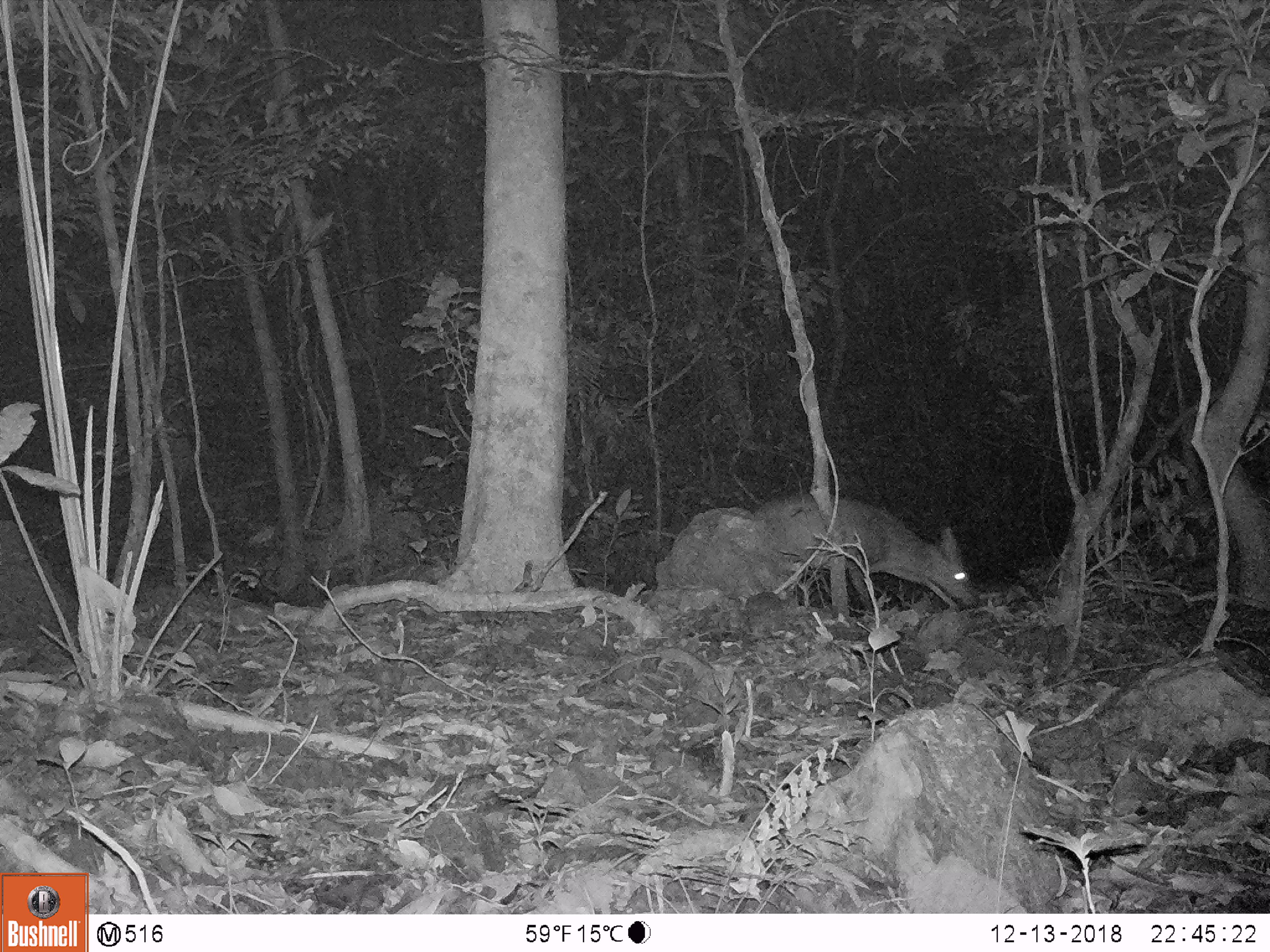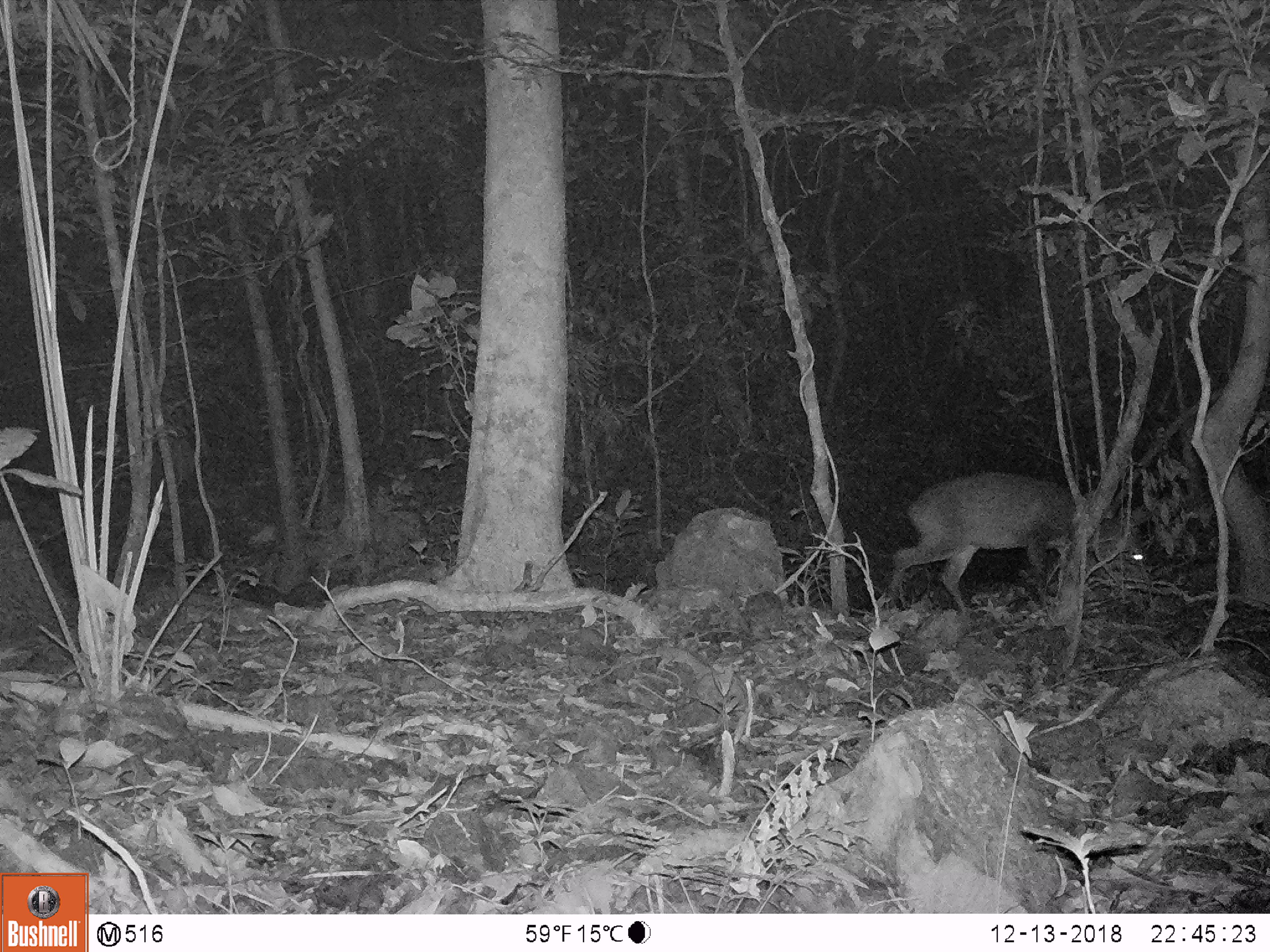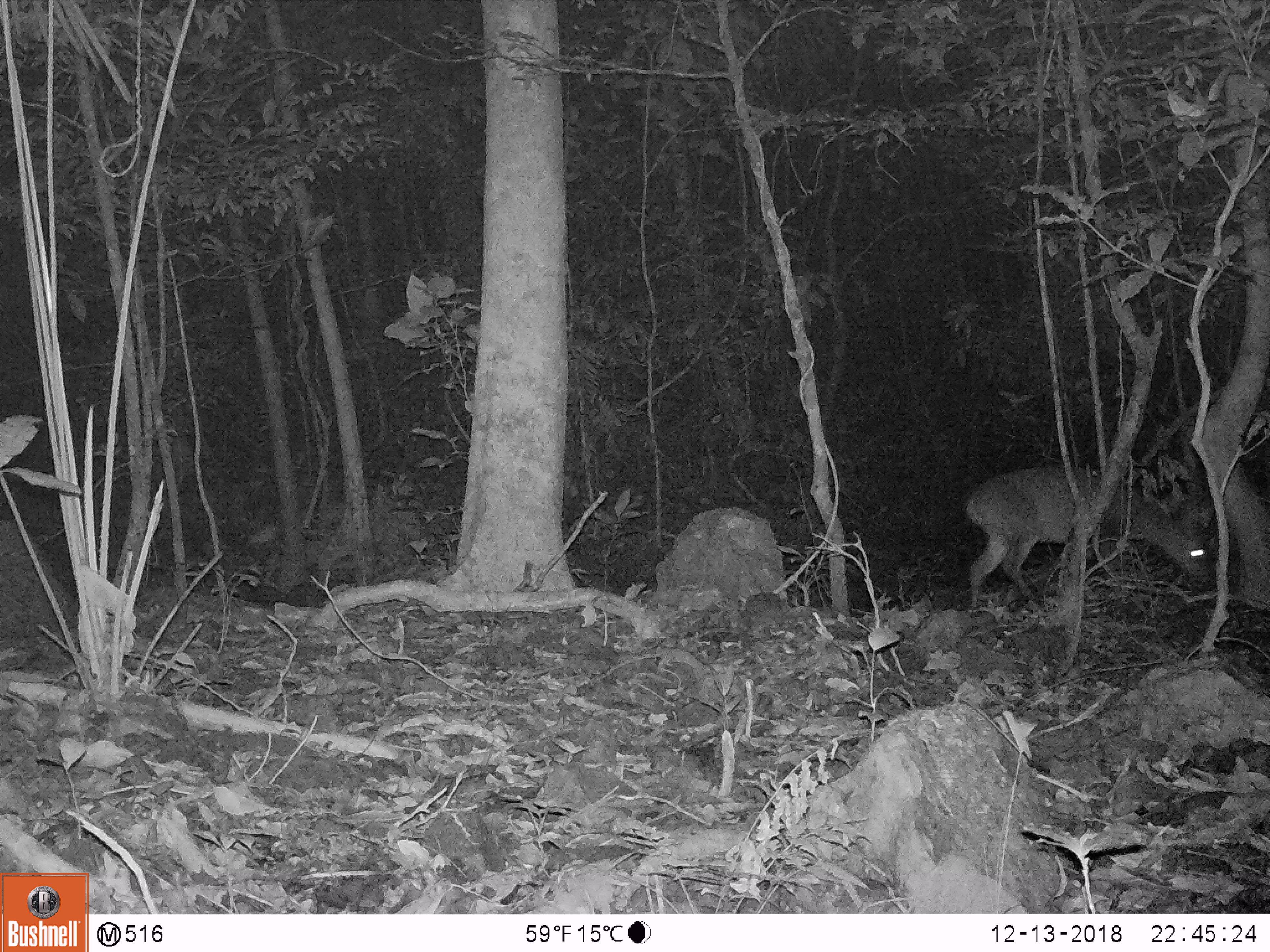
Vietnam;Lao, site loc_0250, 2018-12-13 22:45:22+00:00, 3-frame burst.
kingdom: Animalia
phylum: Chordata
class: Mammalia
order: Artiodactyla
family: Cervidae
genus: Muntiacus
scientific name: Muntiacus vuquangensis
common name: large-antlered muntjac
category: large antlered muntjac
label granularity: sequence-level